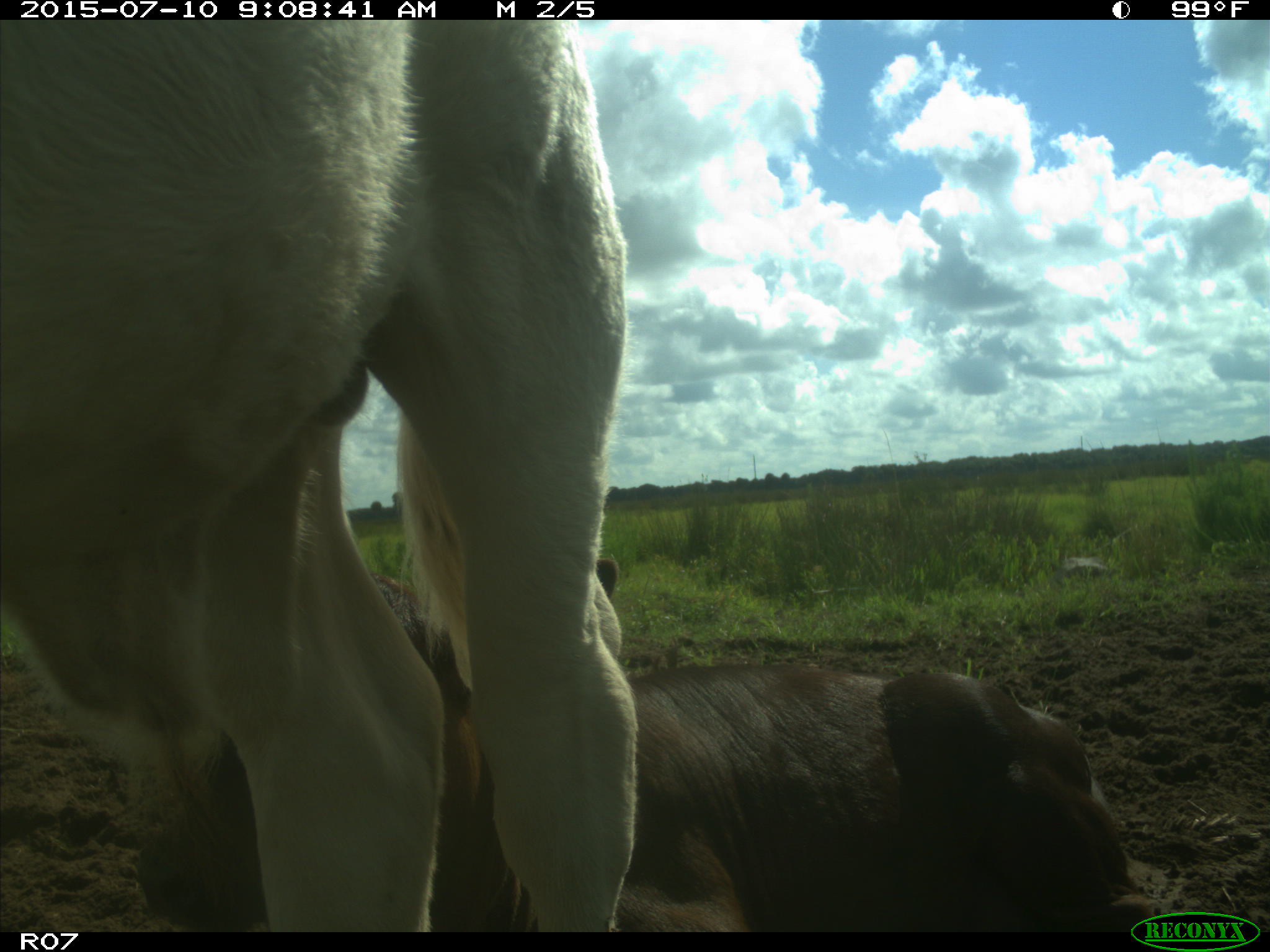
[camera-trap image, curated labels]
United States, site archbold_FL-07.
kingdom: Animalia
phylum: Chordata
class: Mammalia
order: Artiodactyla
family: Bovidae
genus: Bos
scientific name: Bos taurus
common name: domestic cow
Bos taurus (domestic cow).